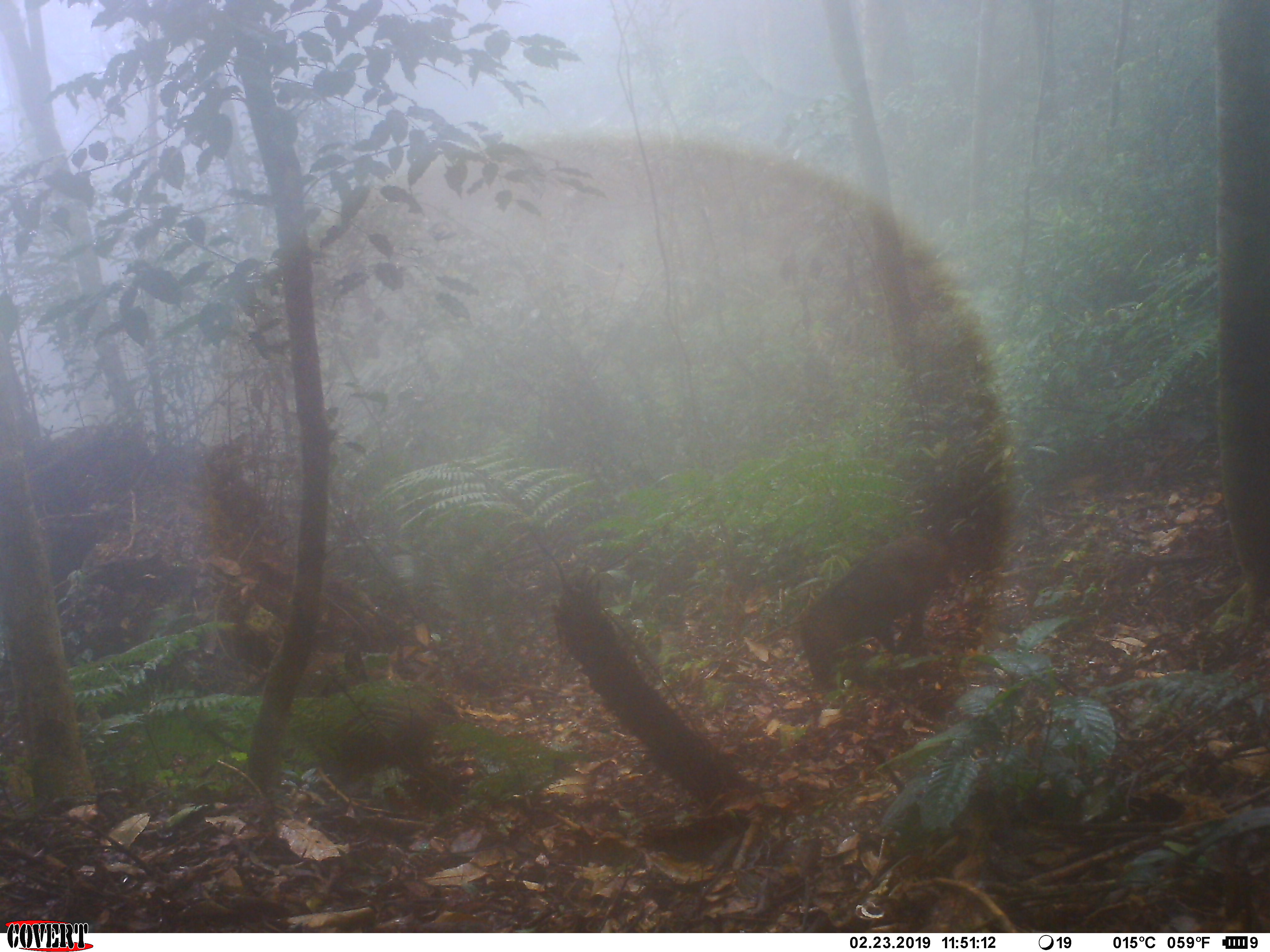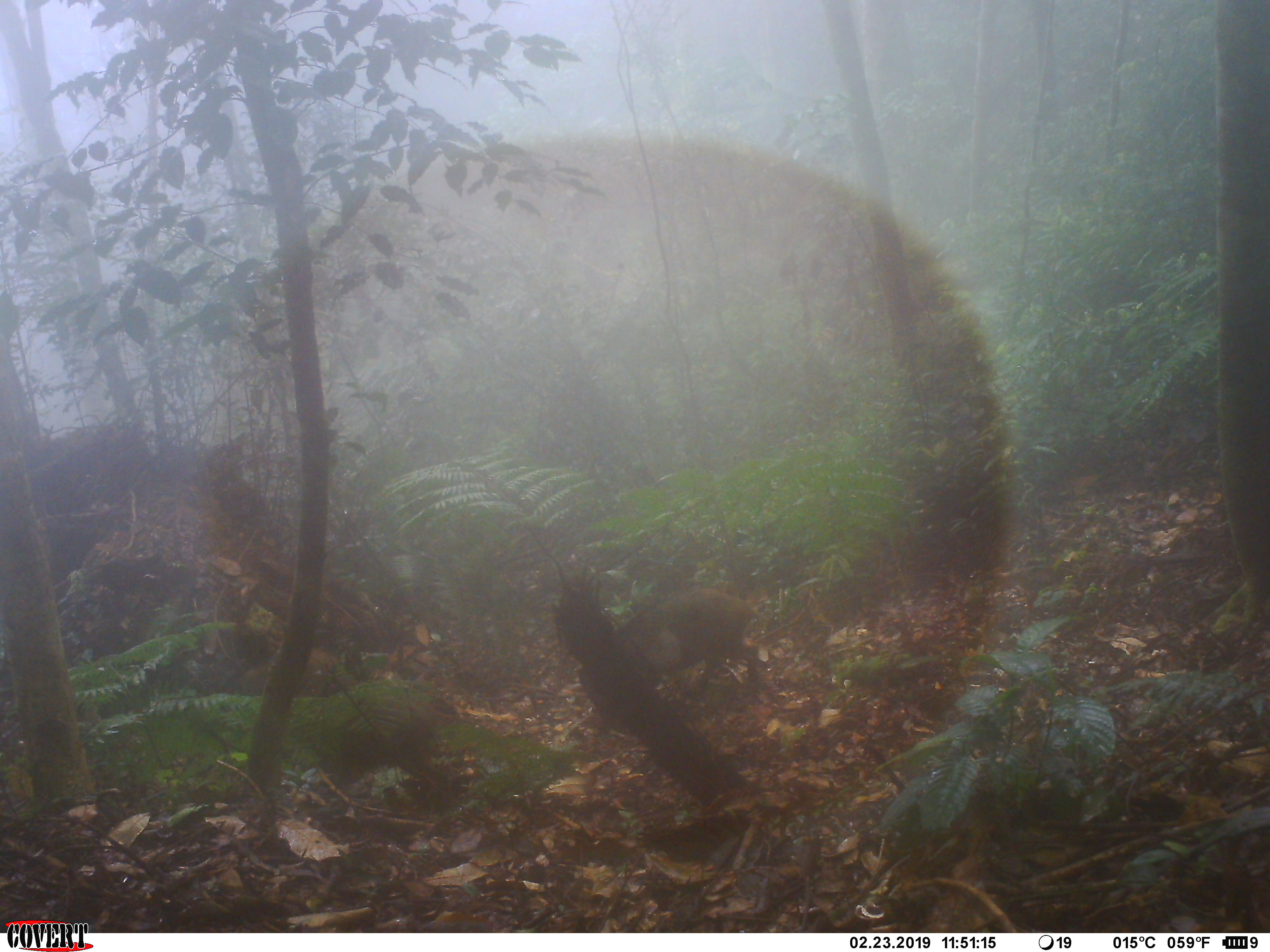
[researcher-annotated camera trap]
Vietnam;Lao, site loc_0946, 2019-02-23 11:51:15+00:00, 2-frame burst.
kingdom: Animalia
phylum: Chordata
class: Mammalia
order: Artiodactyla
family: Suidae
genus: Sus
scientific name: Sus scrofa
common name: eurasian wild pig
Eurasian wild pig (Sus scrofa). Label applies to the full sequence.